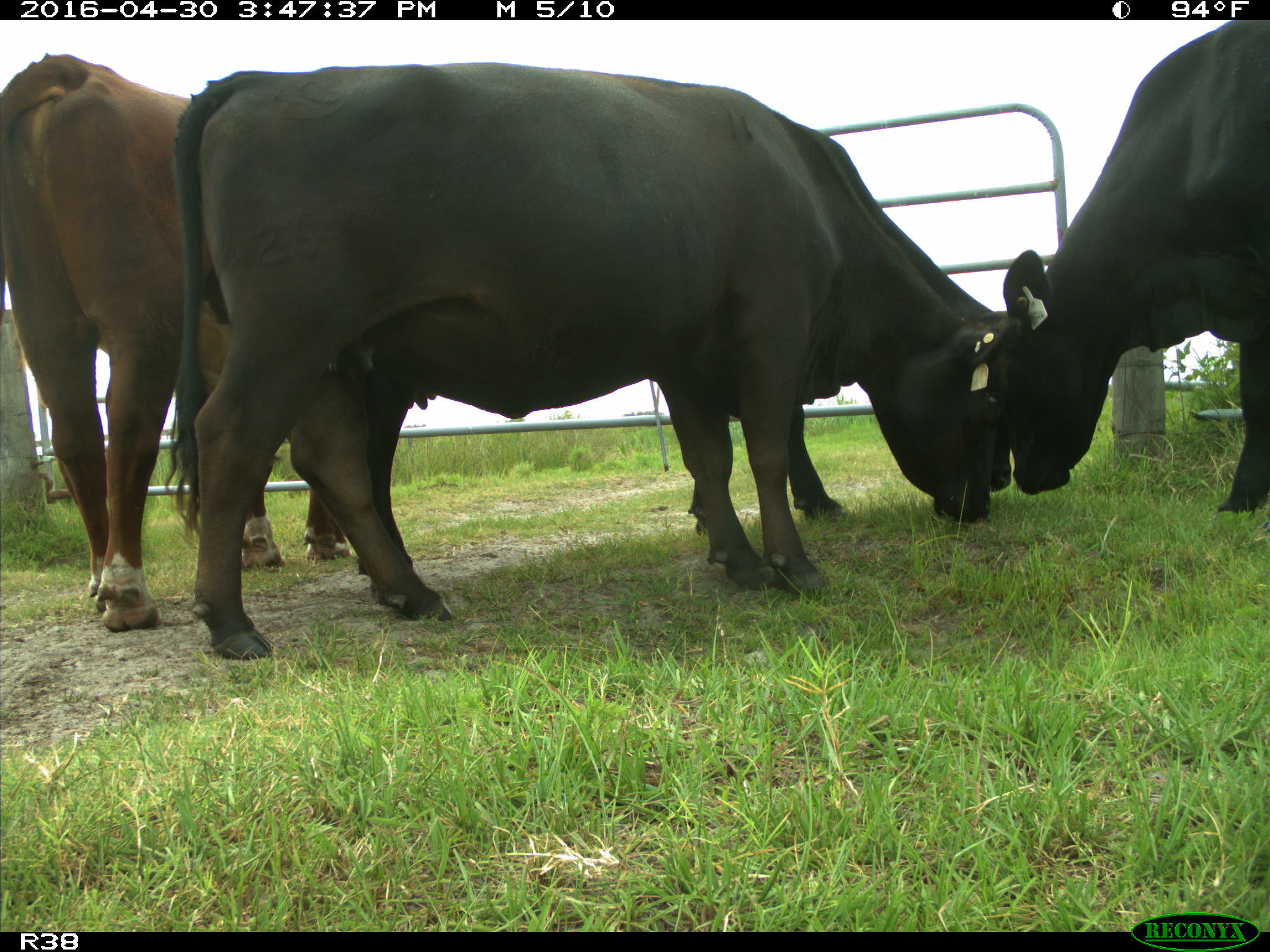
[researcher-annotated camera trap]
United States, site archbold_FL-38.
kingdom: Animalia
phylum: Chordata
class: Mammalia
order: Artiodactyla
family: Bovidae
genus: Bos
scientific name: Bos taurus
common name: domestic cow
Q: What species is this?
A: Bos taurus (domestic cow).